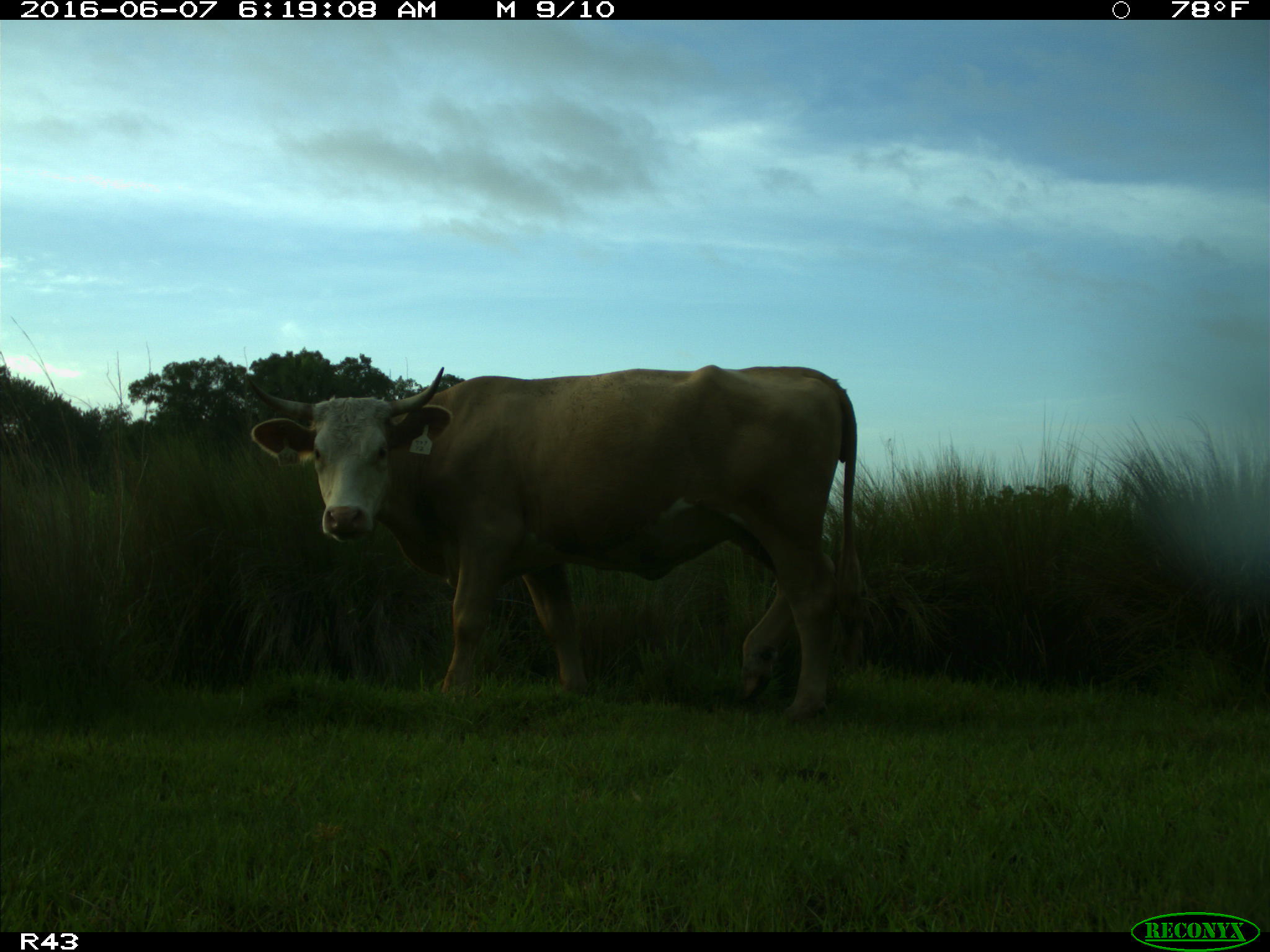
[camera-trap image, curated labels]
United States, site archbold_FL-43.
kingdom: Animalia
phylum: Chordata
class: Mammalia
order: Artiodactyla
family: Bovidae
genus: Bos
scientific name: Bos taurus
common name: domestic cow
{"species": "Bos taurus (domestic cow)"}